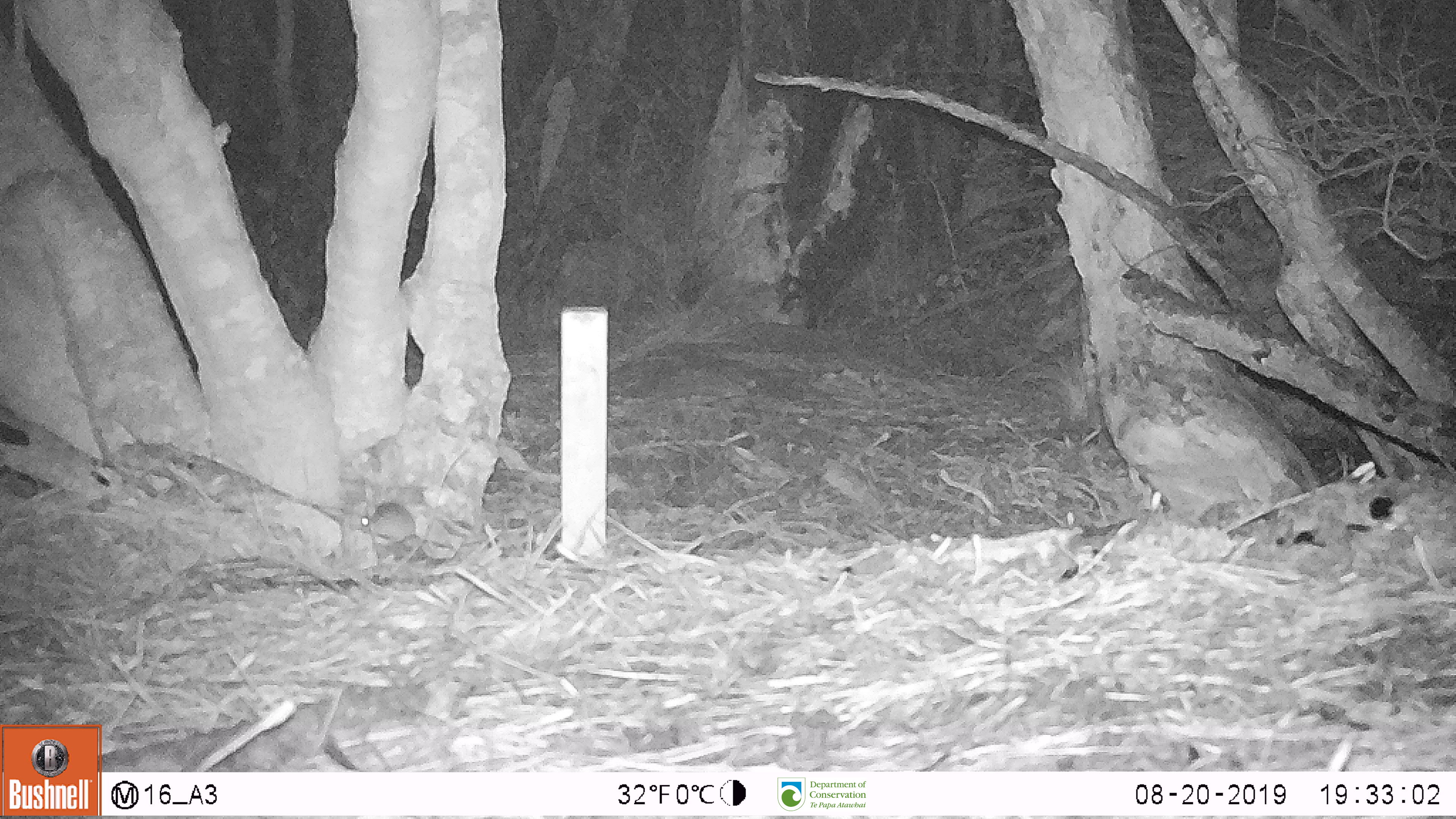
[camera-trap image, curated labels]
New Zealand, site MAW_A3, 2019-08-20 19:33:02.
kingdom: Animalia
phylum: Chordata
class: Mammalia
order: Rodentia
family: Muridae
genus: Mus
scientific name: Mus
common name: mouse